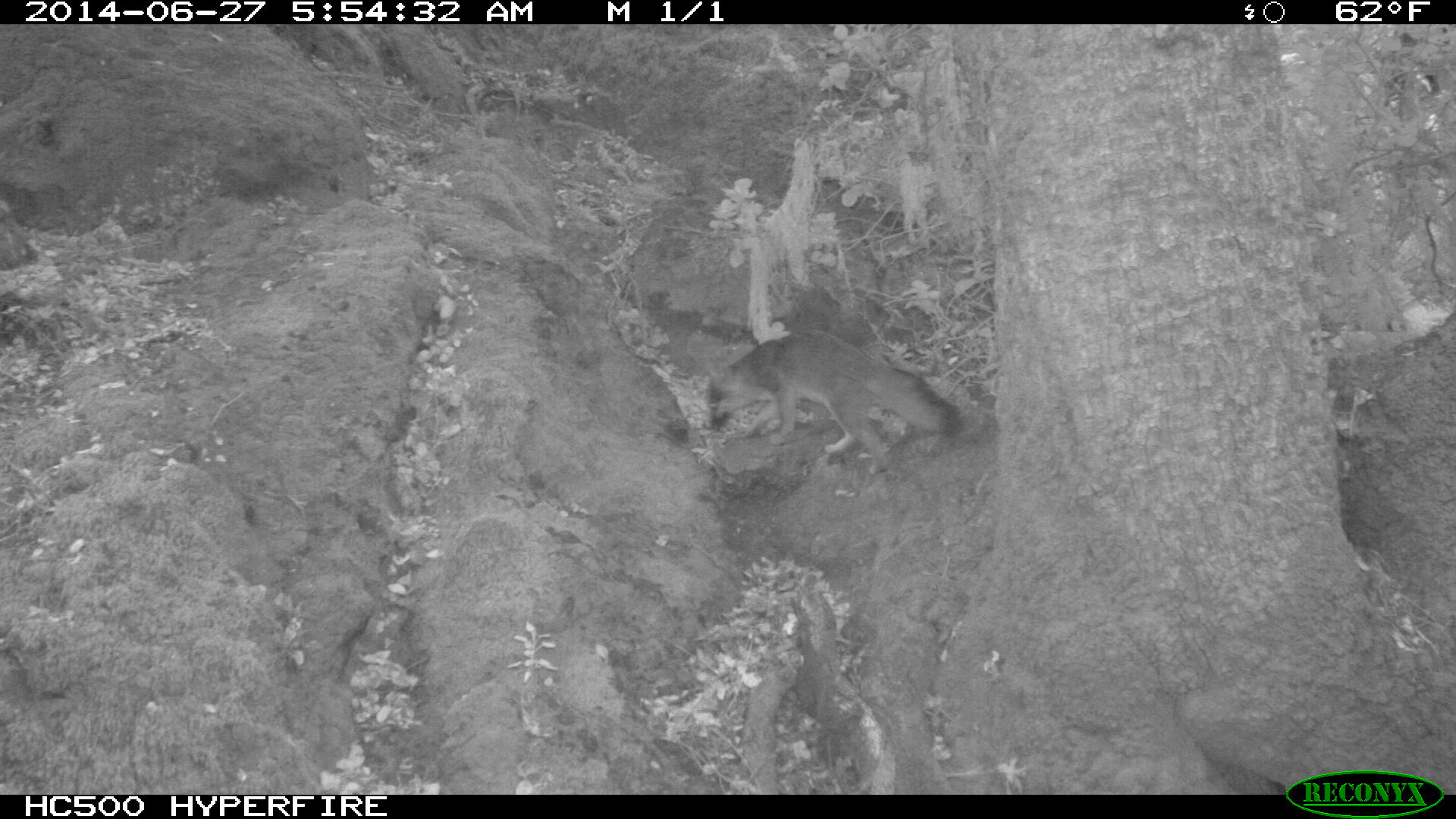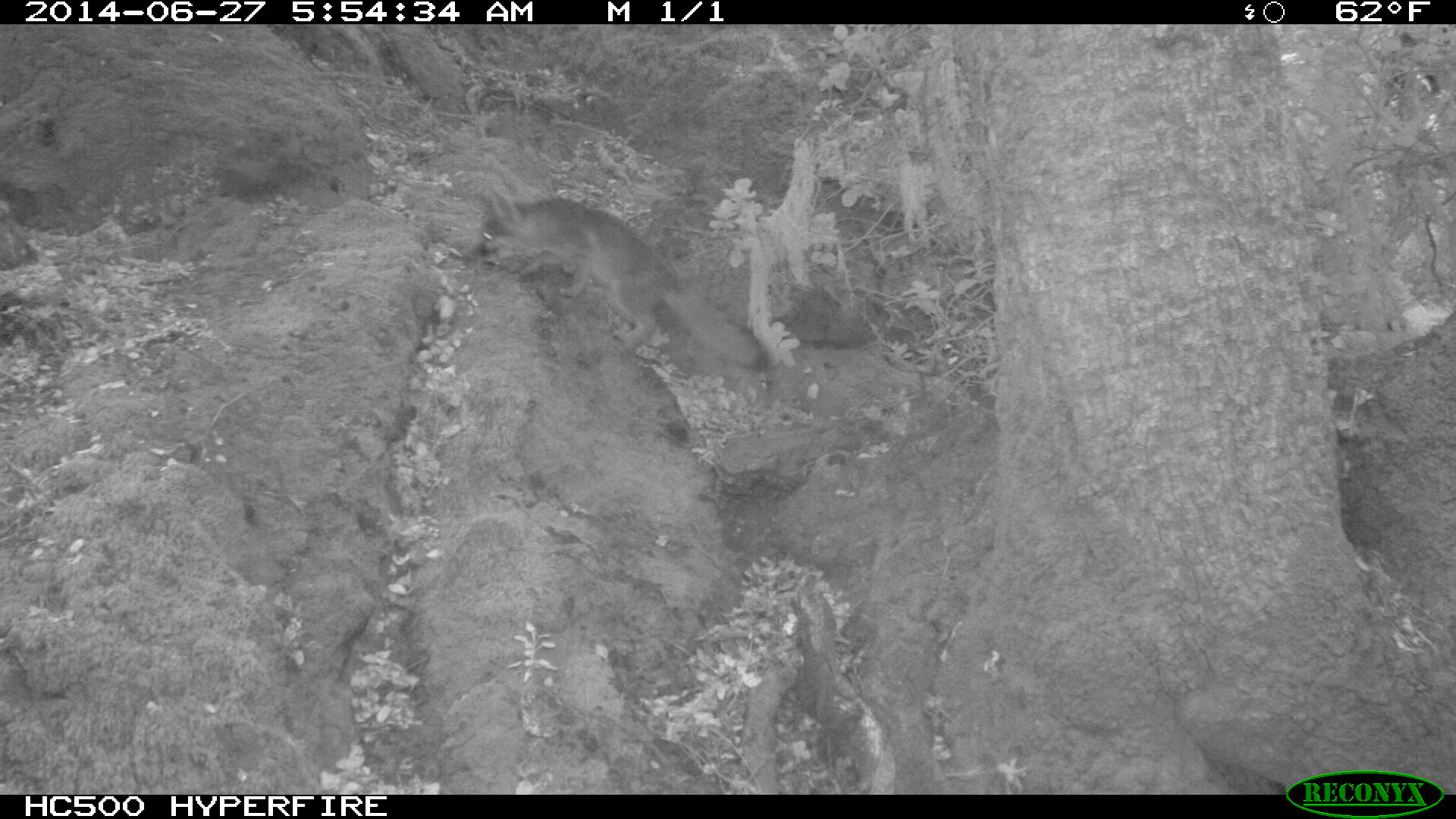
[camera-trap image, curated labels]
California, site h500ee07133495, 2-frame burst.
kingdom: Animalia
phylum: Chordata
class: Mammalia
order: Carnivora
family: Canidae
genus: Urocyon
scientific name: Urocyon littoralis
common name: island fox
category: fox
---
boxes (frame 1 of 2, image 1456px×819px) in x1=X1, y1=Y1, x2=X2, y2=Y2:
fox: x1=706, y1=328, x2=961, y2=472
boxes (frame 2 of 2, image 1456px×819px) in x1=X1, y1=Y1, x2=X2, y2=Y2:
fox: x1=474, y1=187, x2=770, y2=372